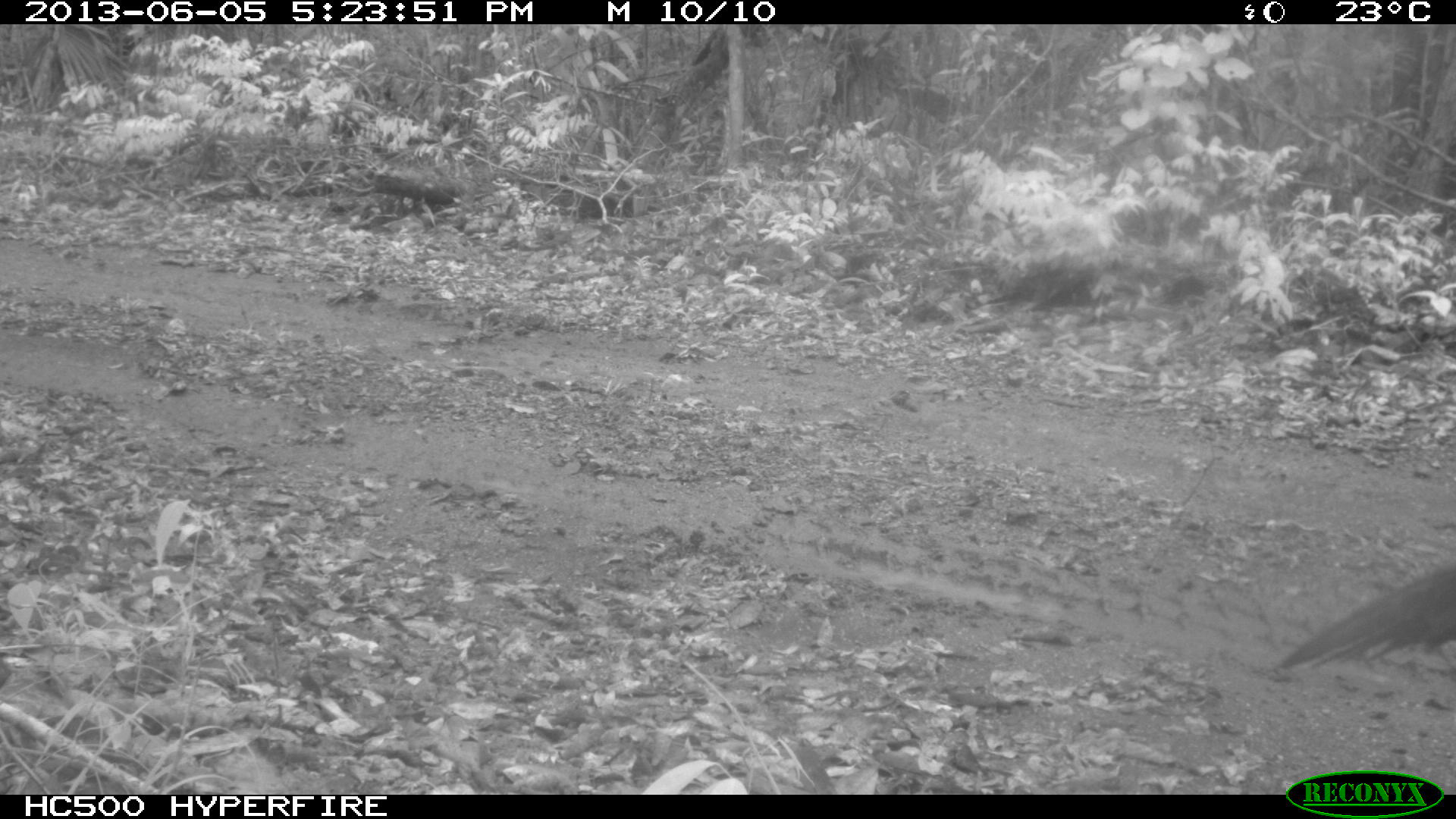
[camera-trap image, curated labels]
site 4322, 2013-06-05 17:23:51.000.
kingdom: Animalia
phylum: Chordata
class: Aves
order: Galliformes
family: Phasianidae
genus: Meleagris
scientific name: Meleagris ocellata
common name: ocellated turkey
Meleagris ocellata (ocellated turkey), count 1, sex male.